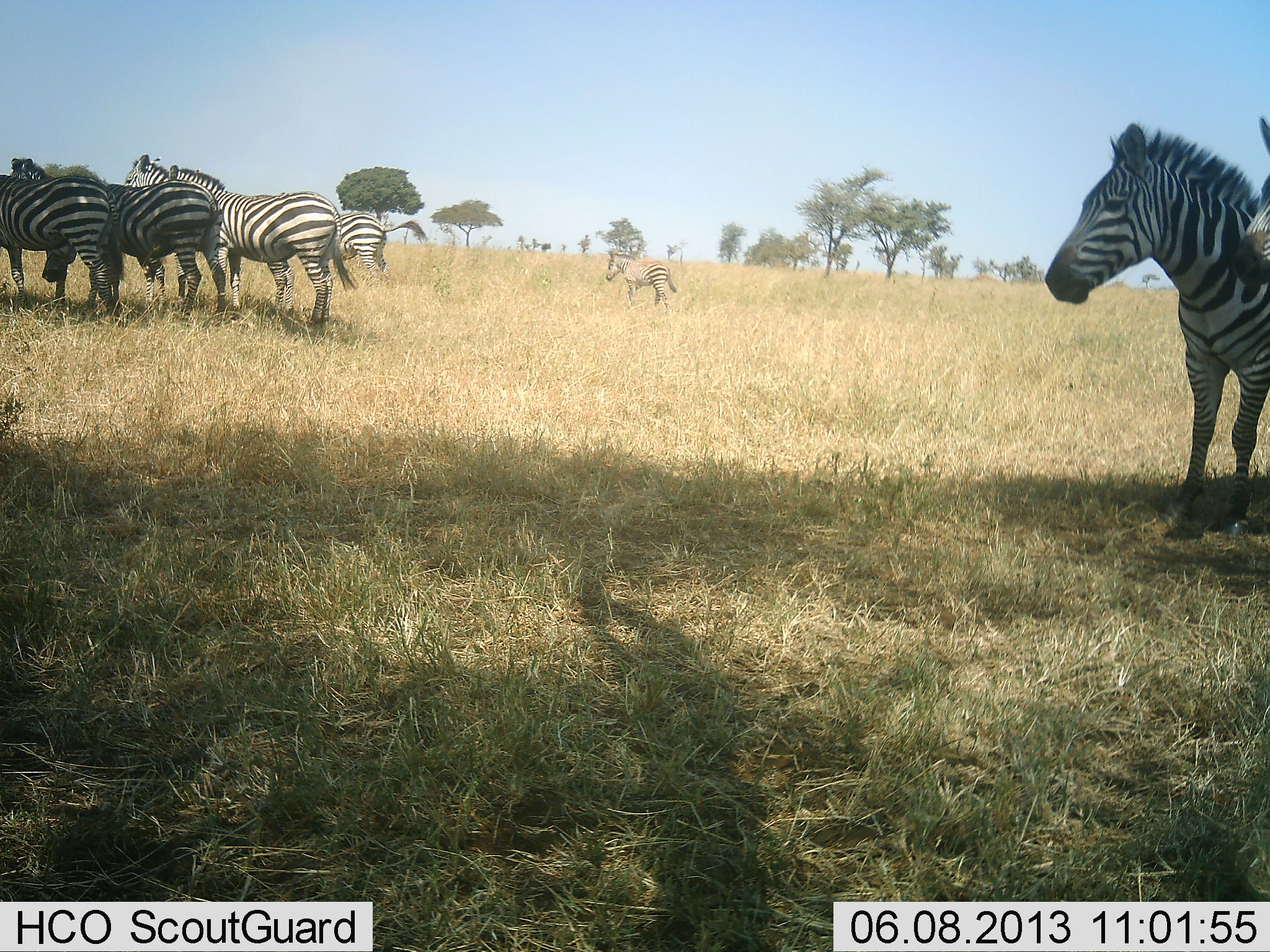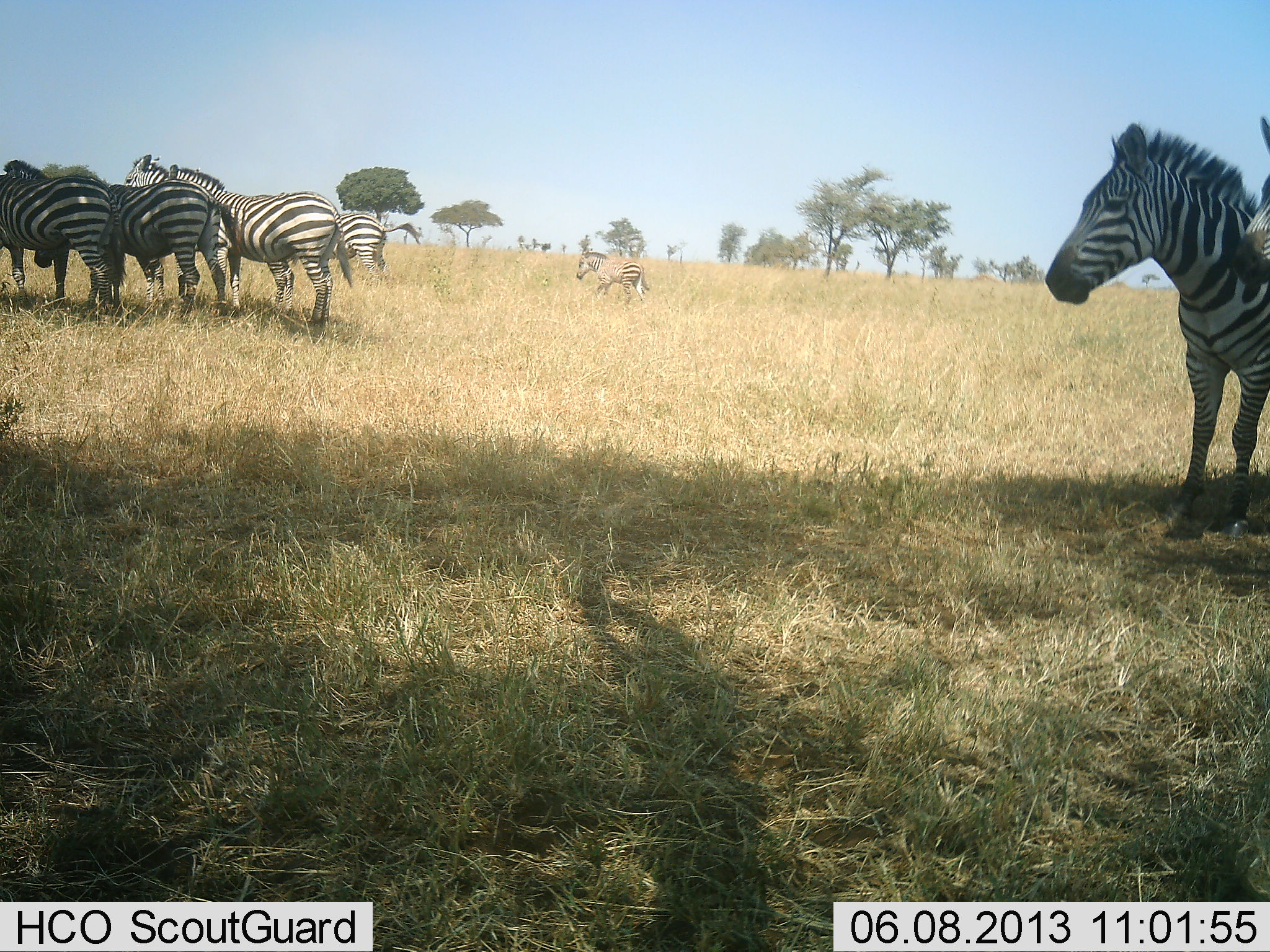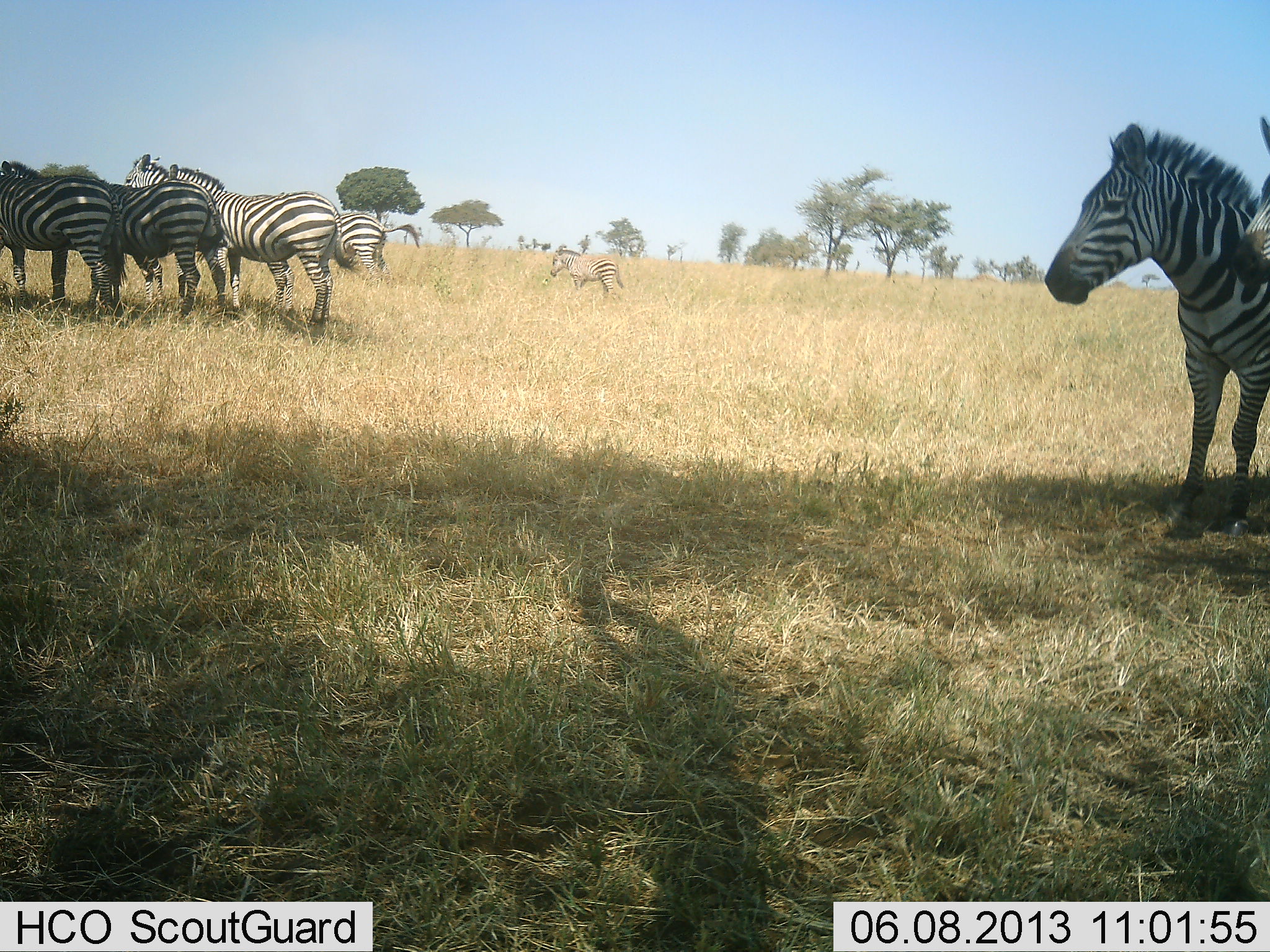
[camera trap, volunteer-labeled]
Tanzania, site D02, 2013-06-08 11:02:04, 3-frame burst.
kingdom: Animalia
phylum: Chordata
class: Mammalia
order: Perissodactyla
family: Equidae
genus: Equus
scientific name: Equus quagga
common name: plains zebra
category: zebra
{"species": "zebra (plains zebra) (Equus quagga)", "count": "7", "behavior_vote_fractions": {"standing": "91%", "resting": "6%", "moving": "55%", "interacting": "15%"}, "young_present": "24%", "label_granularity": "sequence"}